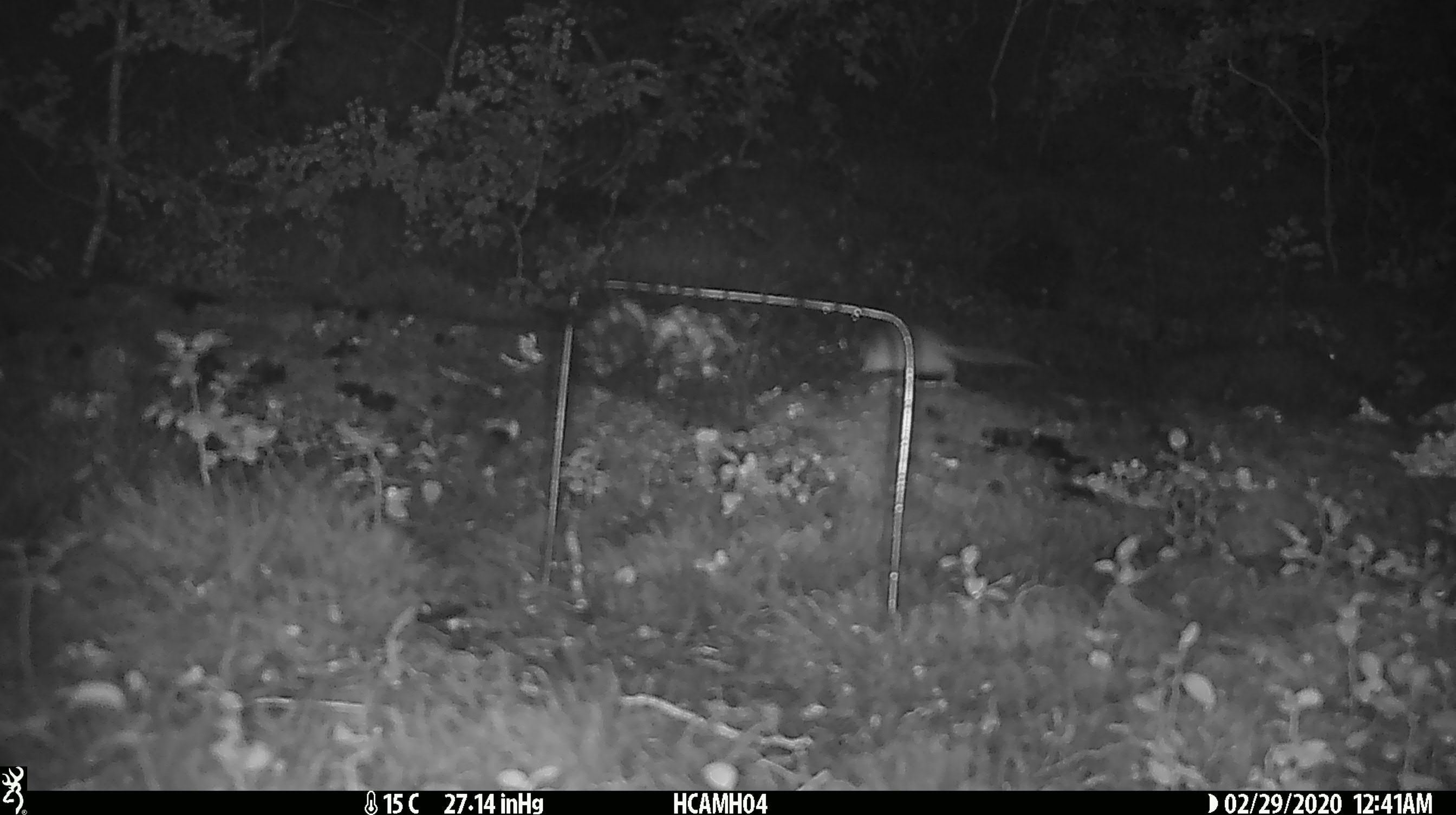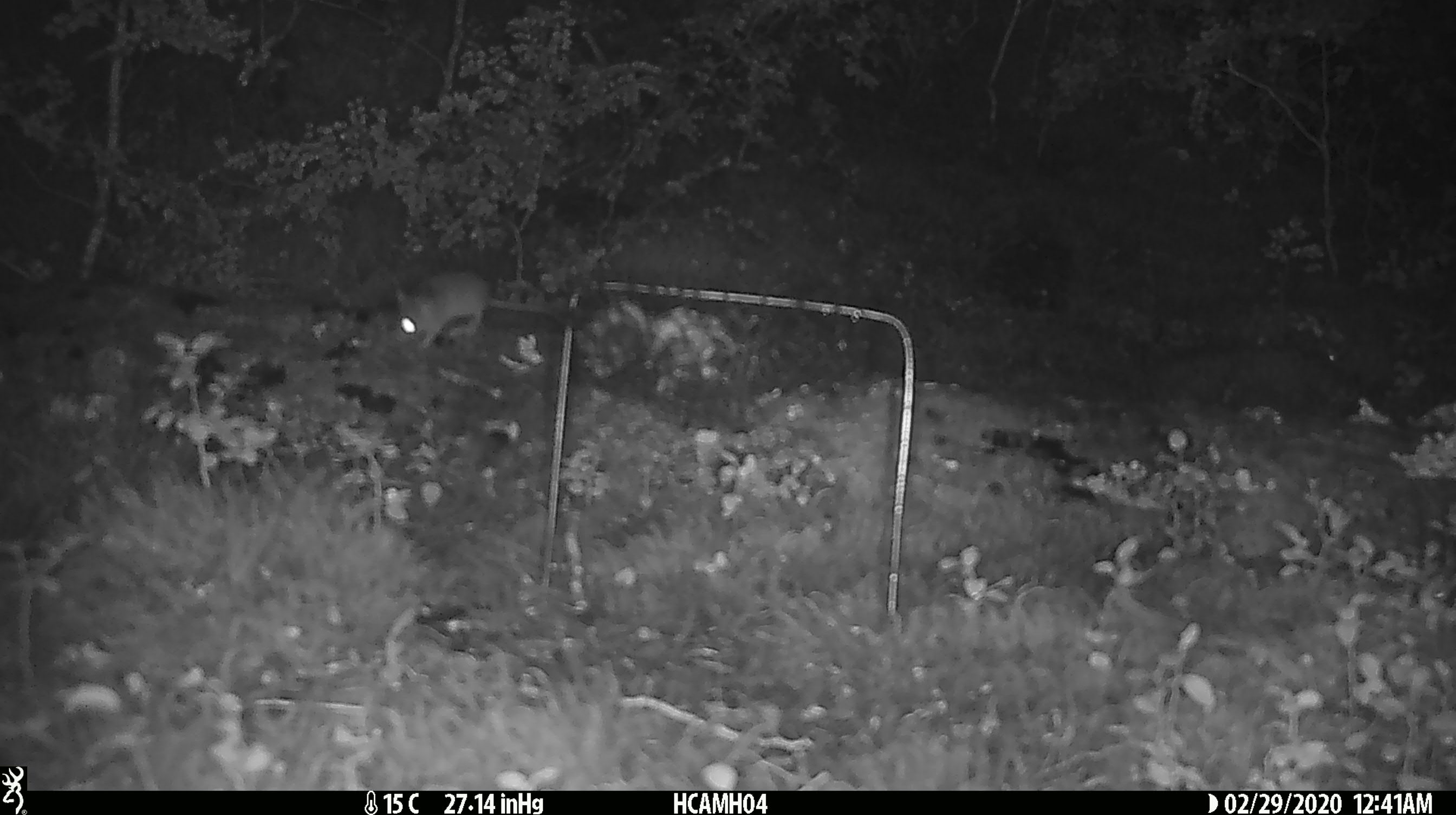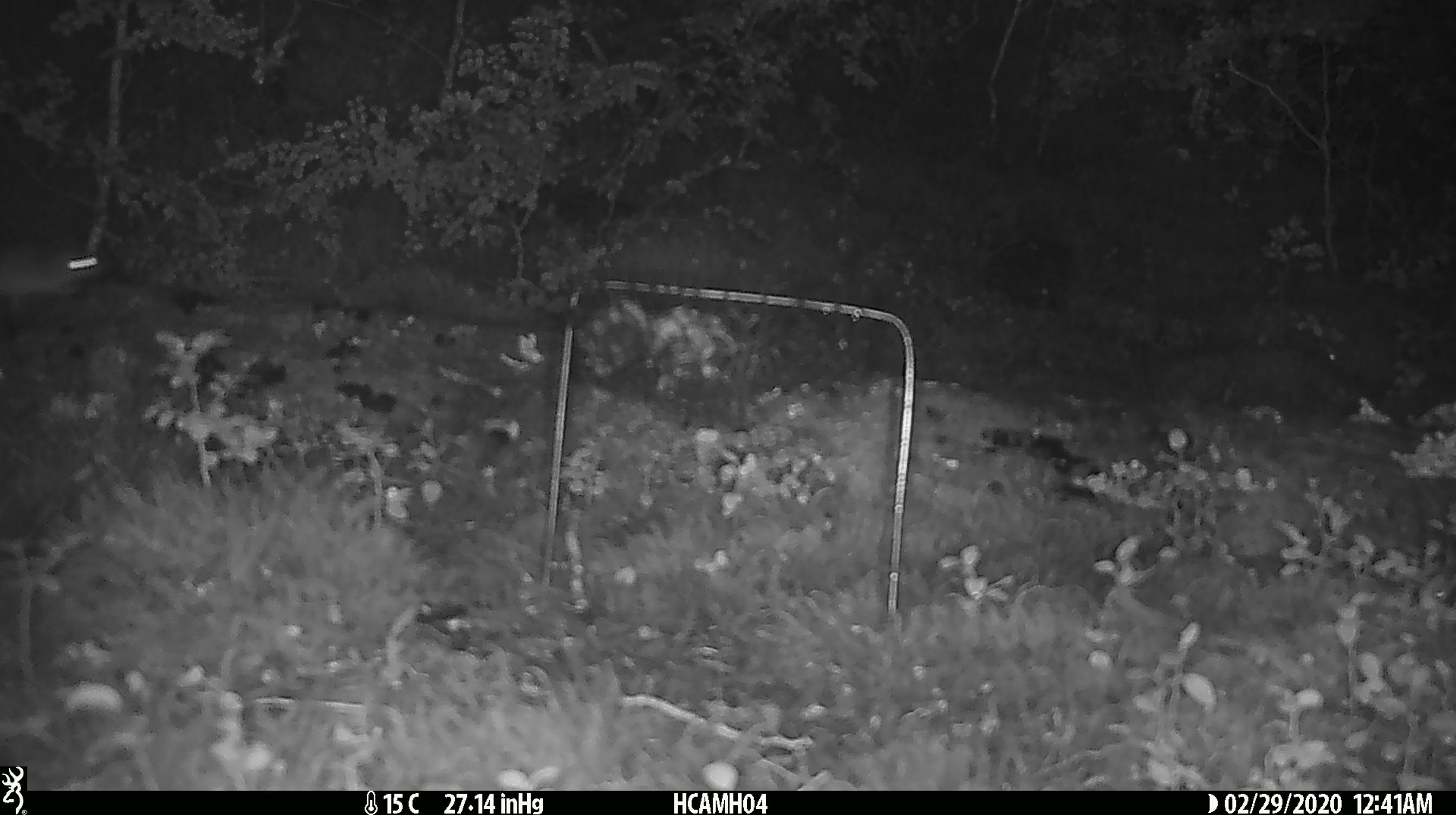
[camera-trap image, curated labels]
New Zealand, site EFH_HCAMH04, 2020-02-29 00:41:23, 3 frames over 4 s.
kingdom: Animalia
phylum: Chordata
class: Mammalia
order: Rodentia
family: Muridae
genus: Mus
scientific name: Mus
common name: mouse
Mouse (Mus).